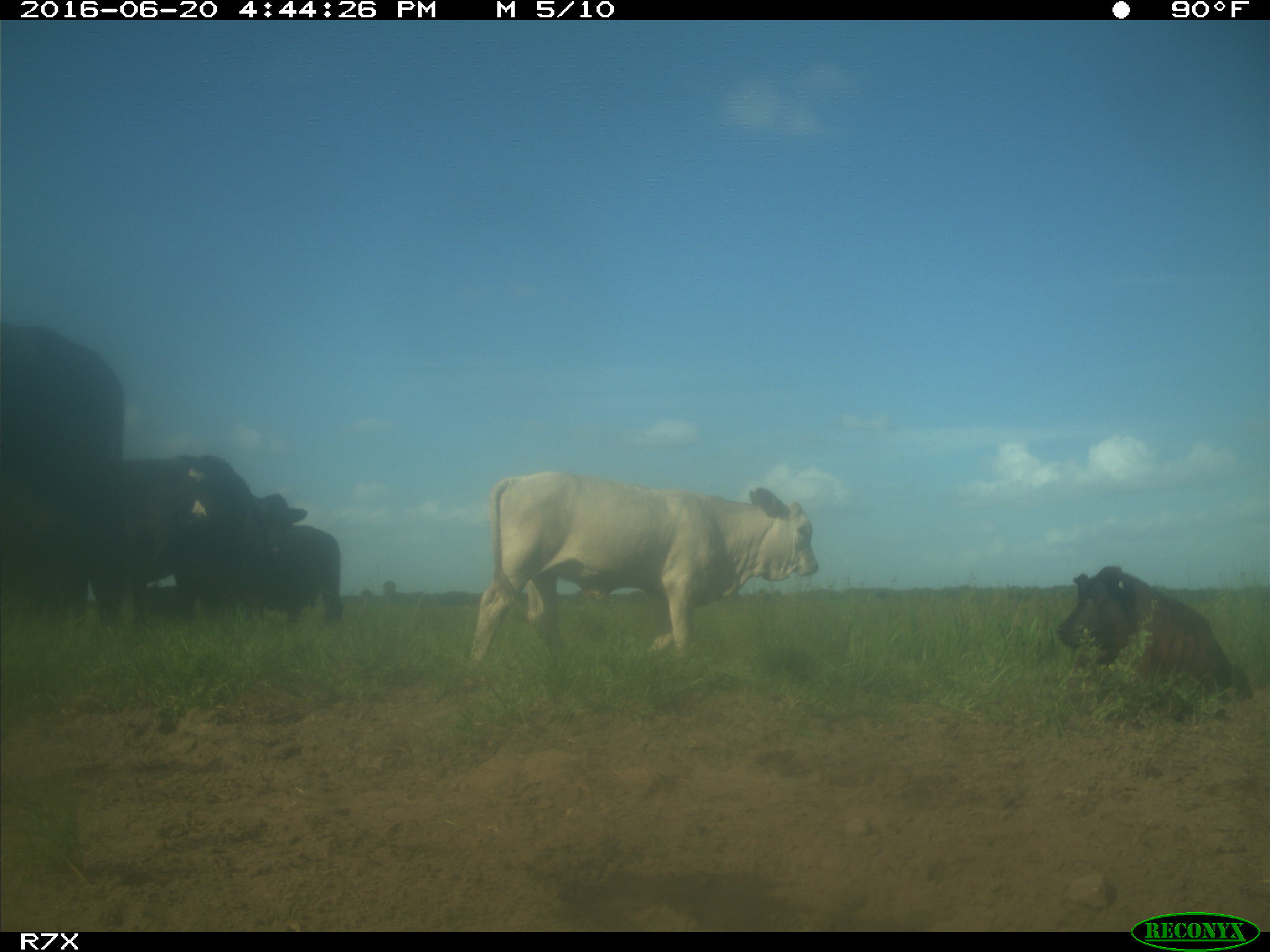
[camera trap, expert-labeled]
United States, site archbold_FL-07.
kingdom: Animalia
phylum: Chordata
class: Mammalia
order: Artiodactyla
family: Bovidae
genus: Bos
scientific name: Bos taurus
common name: domestic cow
Bos taurus (domestic cow).